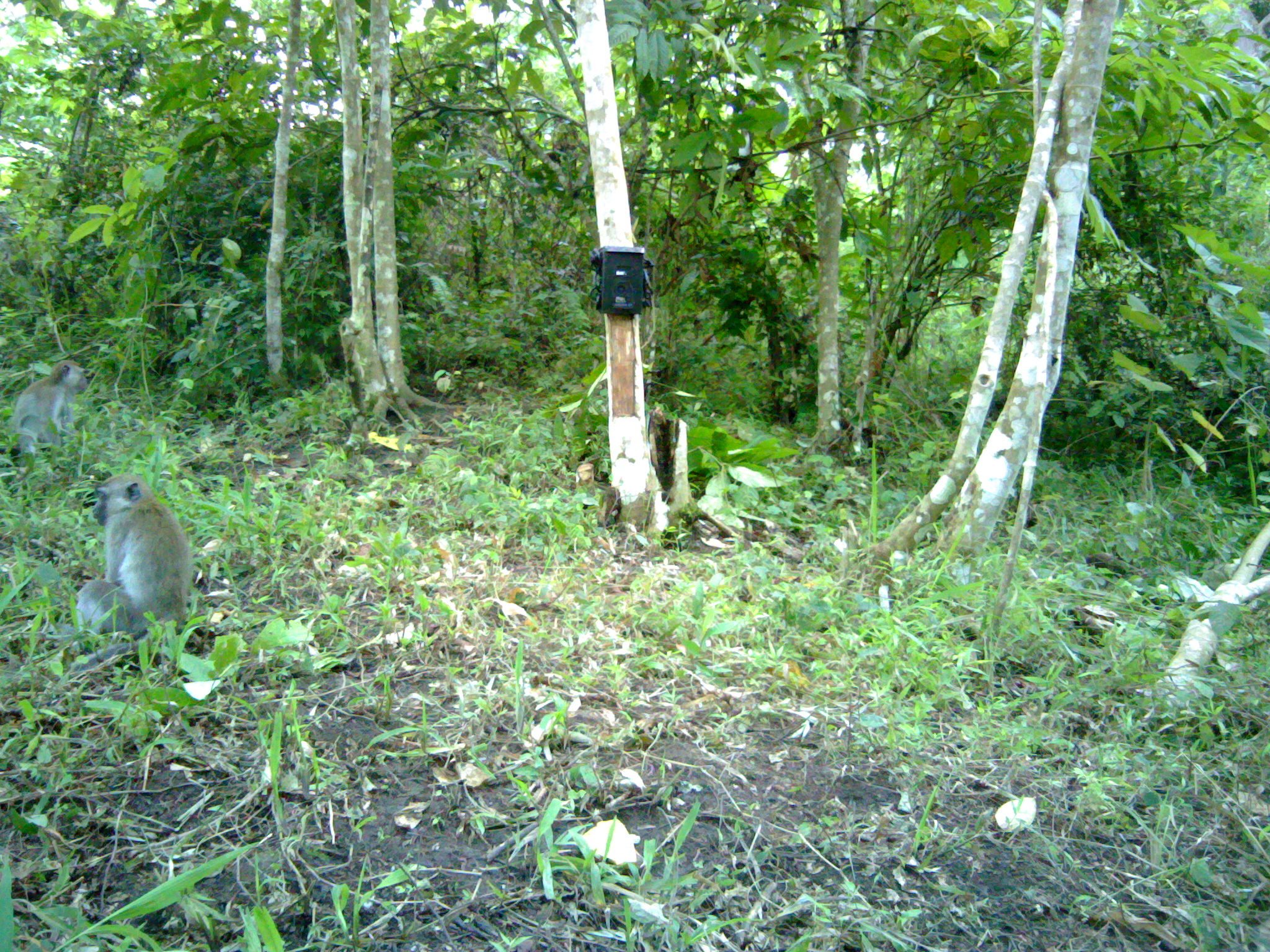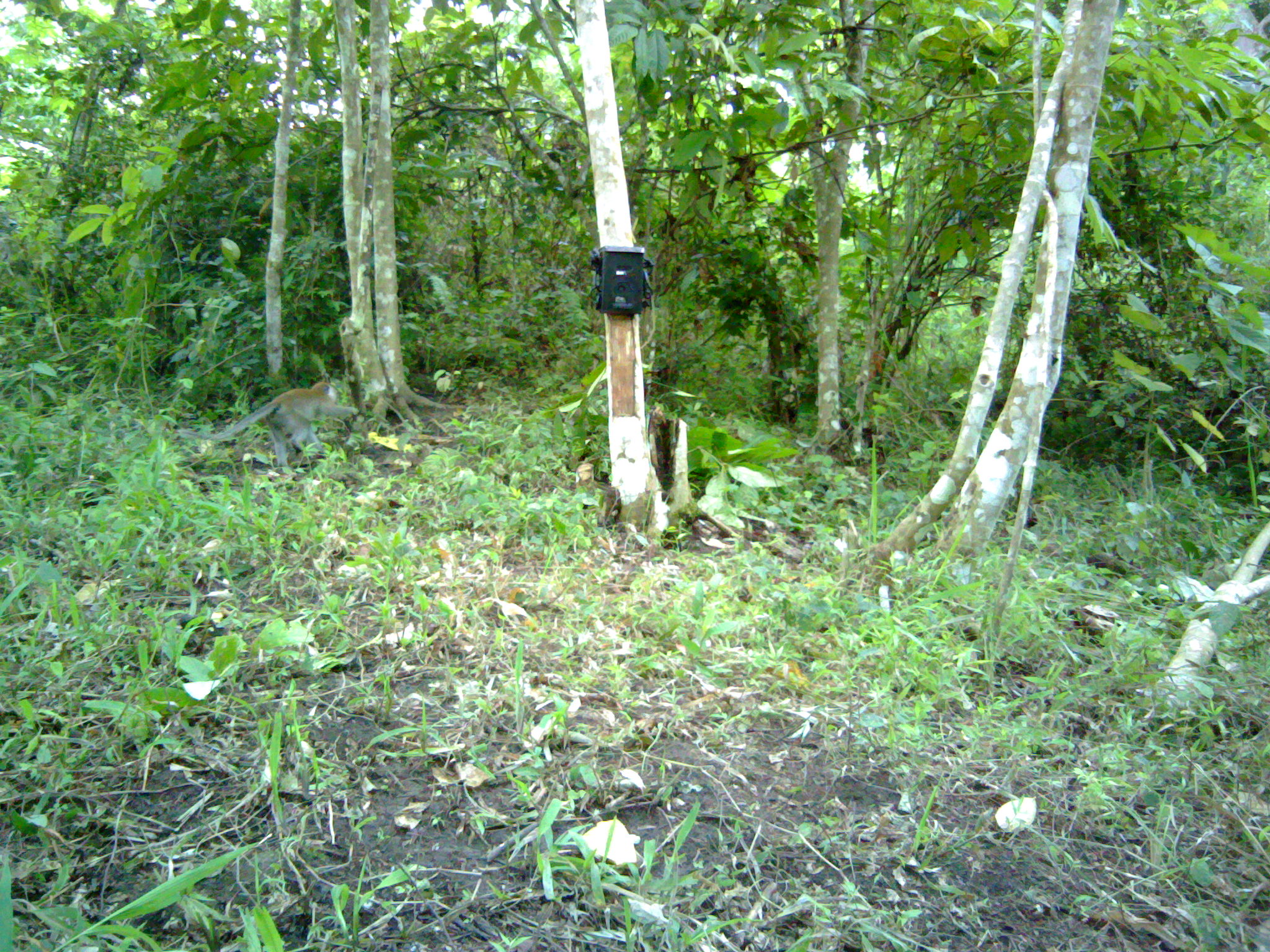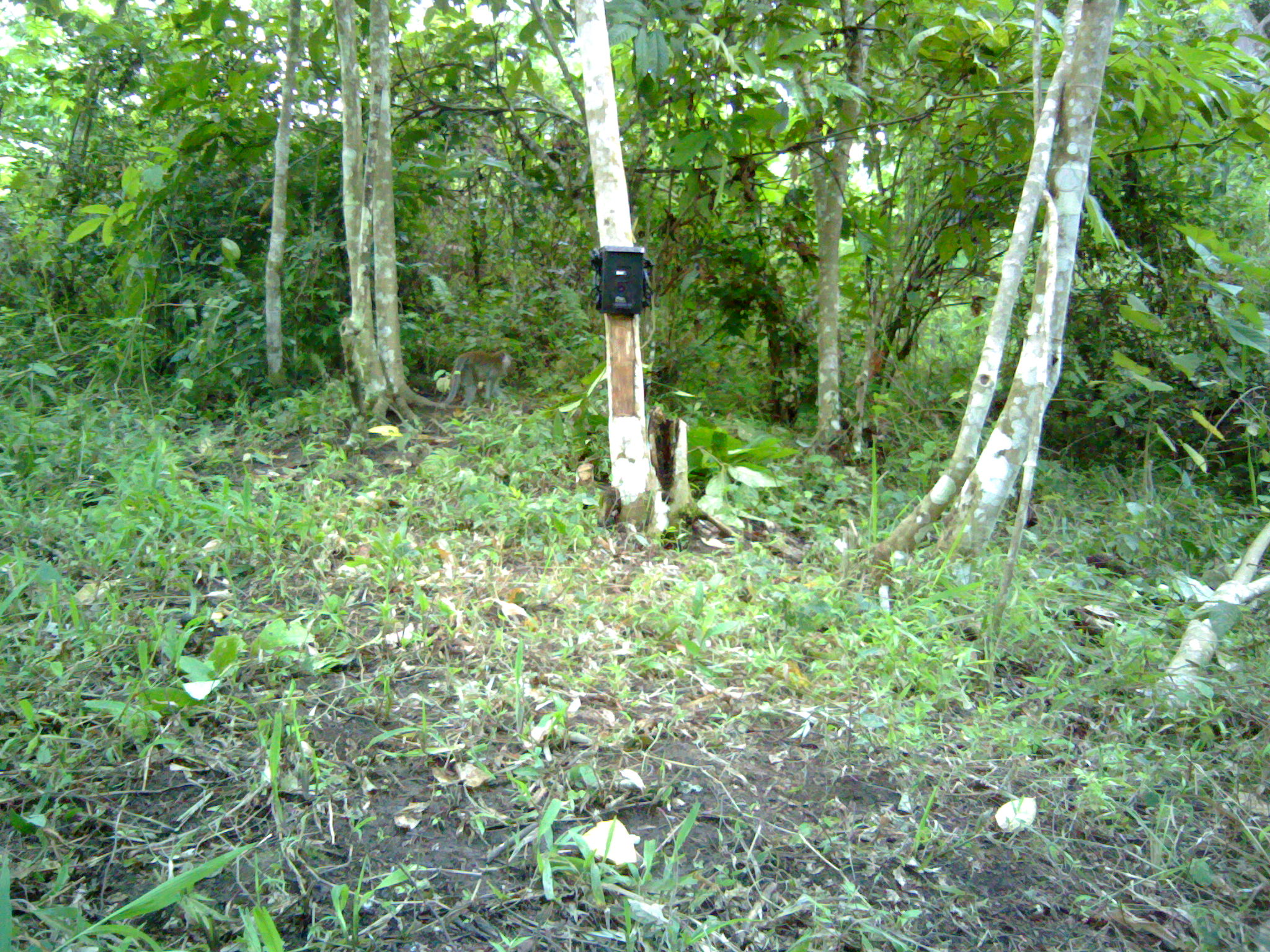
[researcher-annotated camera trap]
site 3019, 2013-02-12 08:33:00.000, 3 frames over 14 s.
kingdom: Animalia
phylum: Chordata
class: Mammalia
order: Primates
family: Cercopithecidae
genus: Macaca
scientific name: Macaca fascicularis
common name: crab-eating macaque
Macaca fascicularis (crab-eating macaque), count 2.